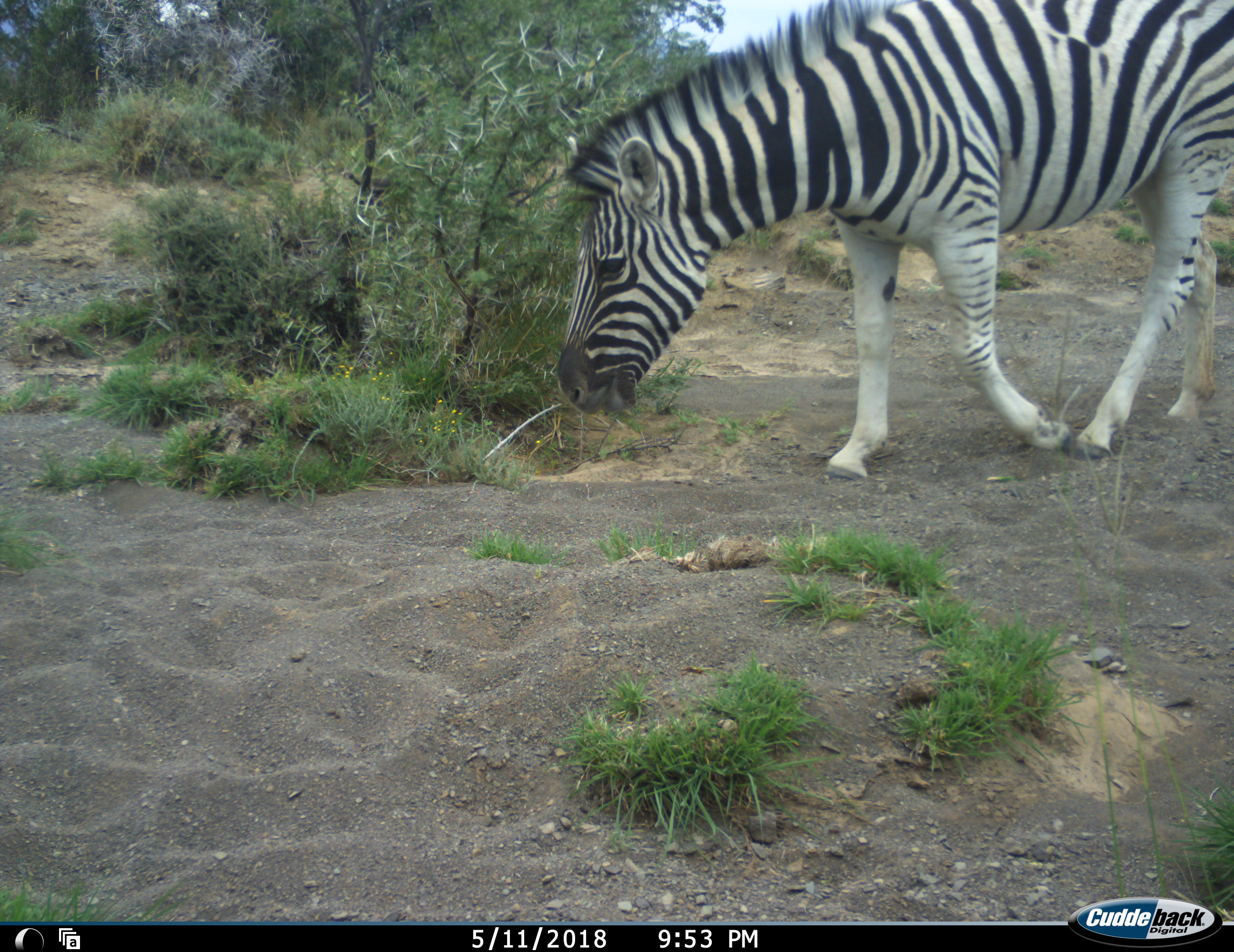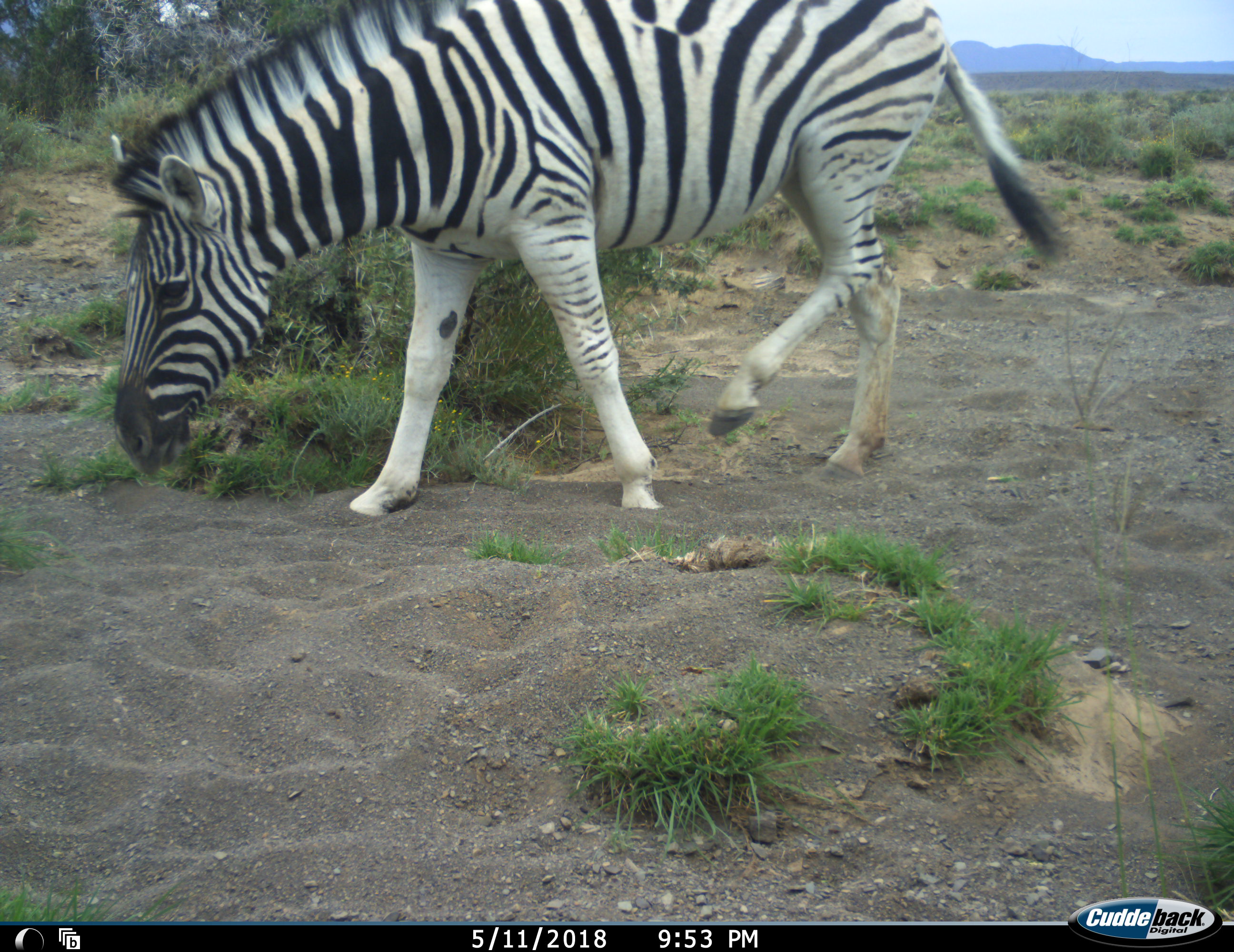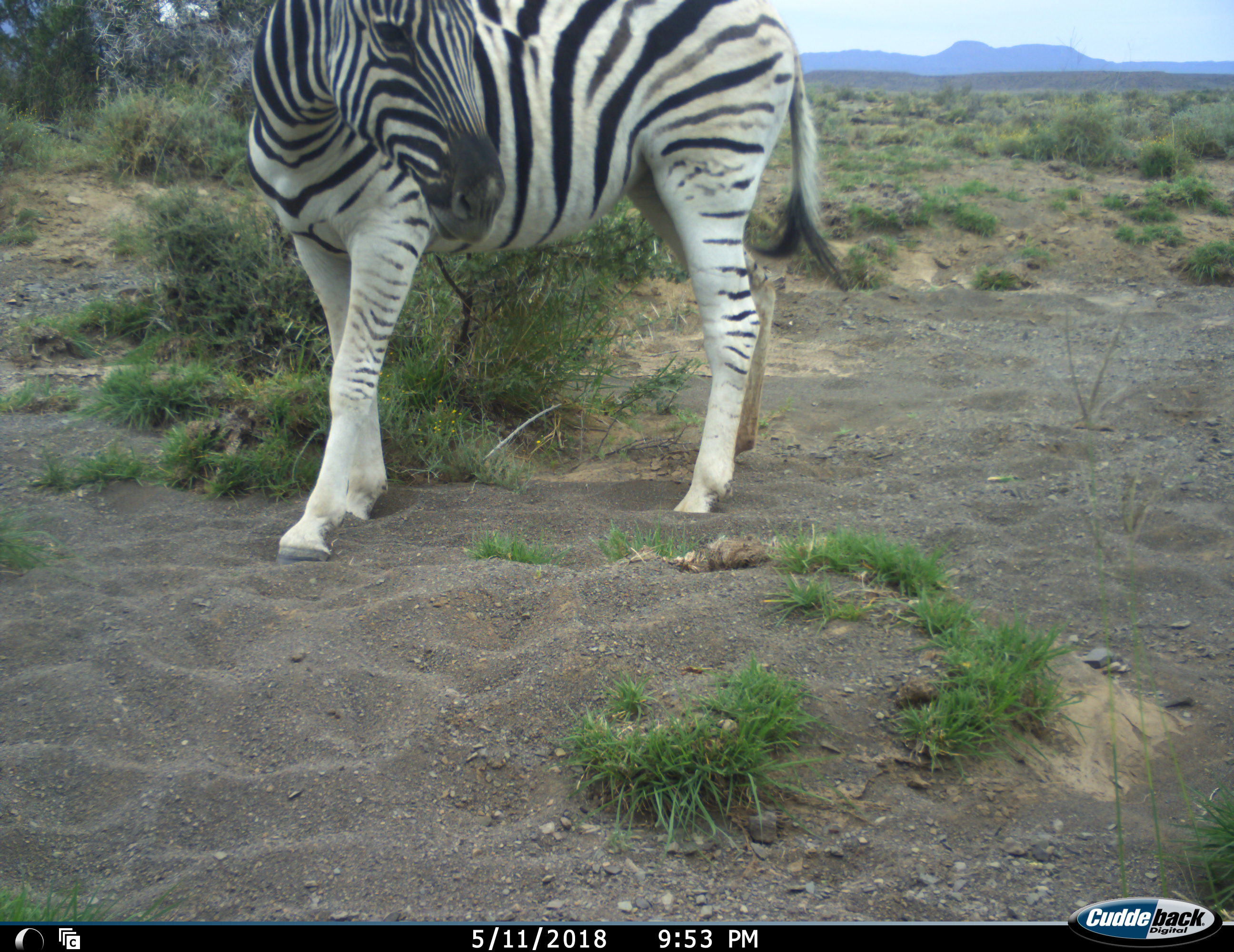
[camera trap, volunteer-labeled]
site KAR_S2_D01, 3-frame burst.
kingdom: Animalia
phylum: Chordata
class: Mammalia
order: Perissodactyla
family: Equidae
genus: Equus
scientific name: Equus quagga burchellii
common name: burchell's zebra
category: zebraburchells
Zebraburchells (burchell's zebra) (Equus quagga burchellii), count 1. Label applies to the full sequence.